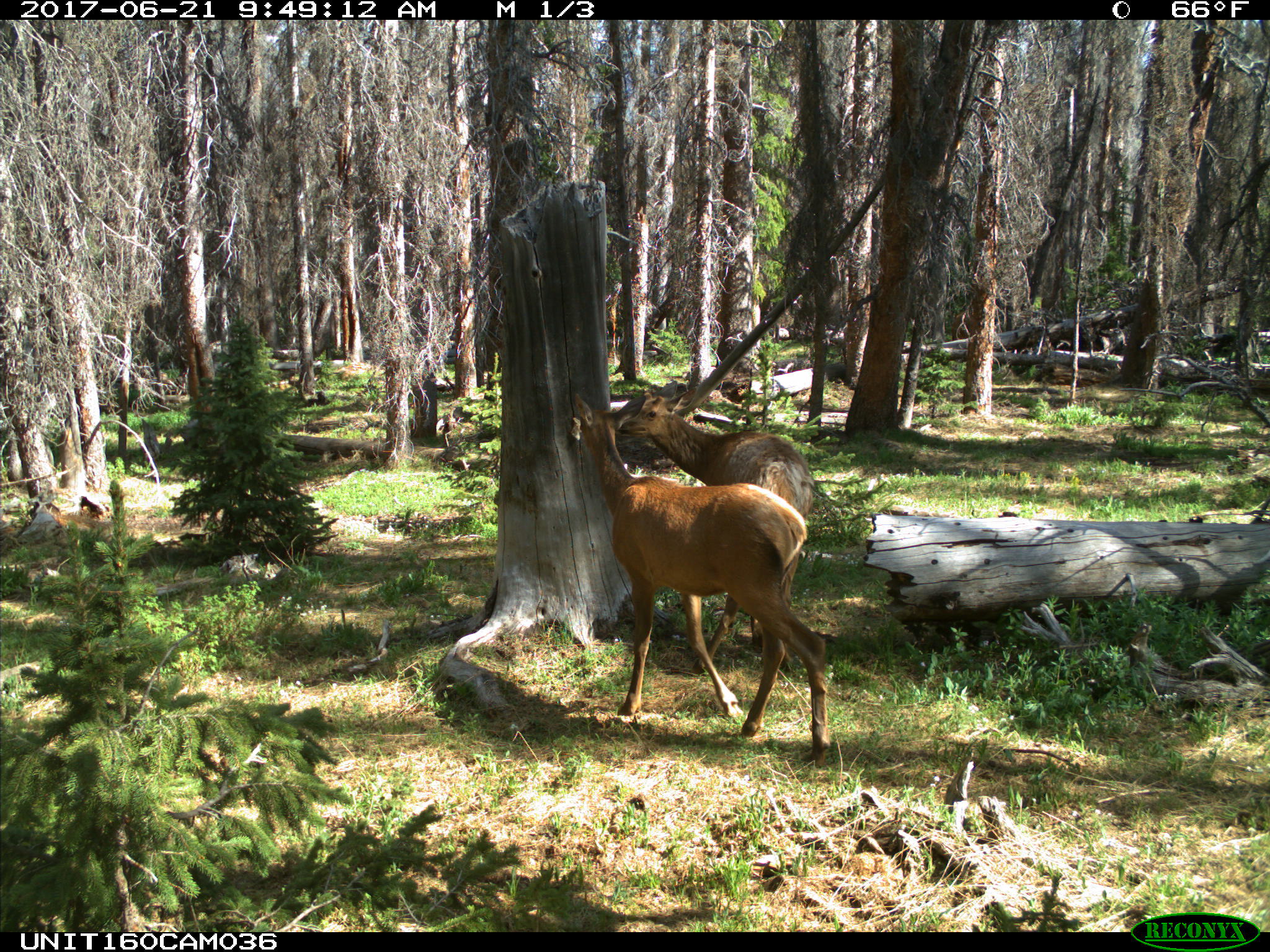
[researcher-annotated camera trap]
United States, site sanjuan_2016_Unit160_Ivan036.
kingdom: Animalia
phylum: Chordata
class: Mammalia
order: Artiodactyla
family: Cervidae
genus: Cervus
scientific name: Cervus elaphus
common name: red deer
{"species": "Cervus elaphus (red deer)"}